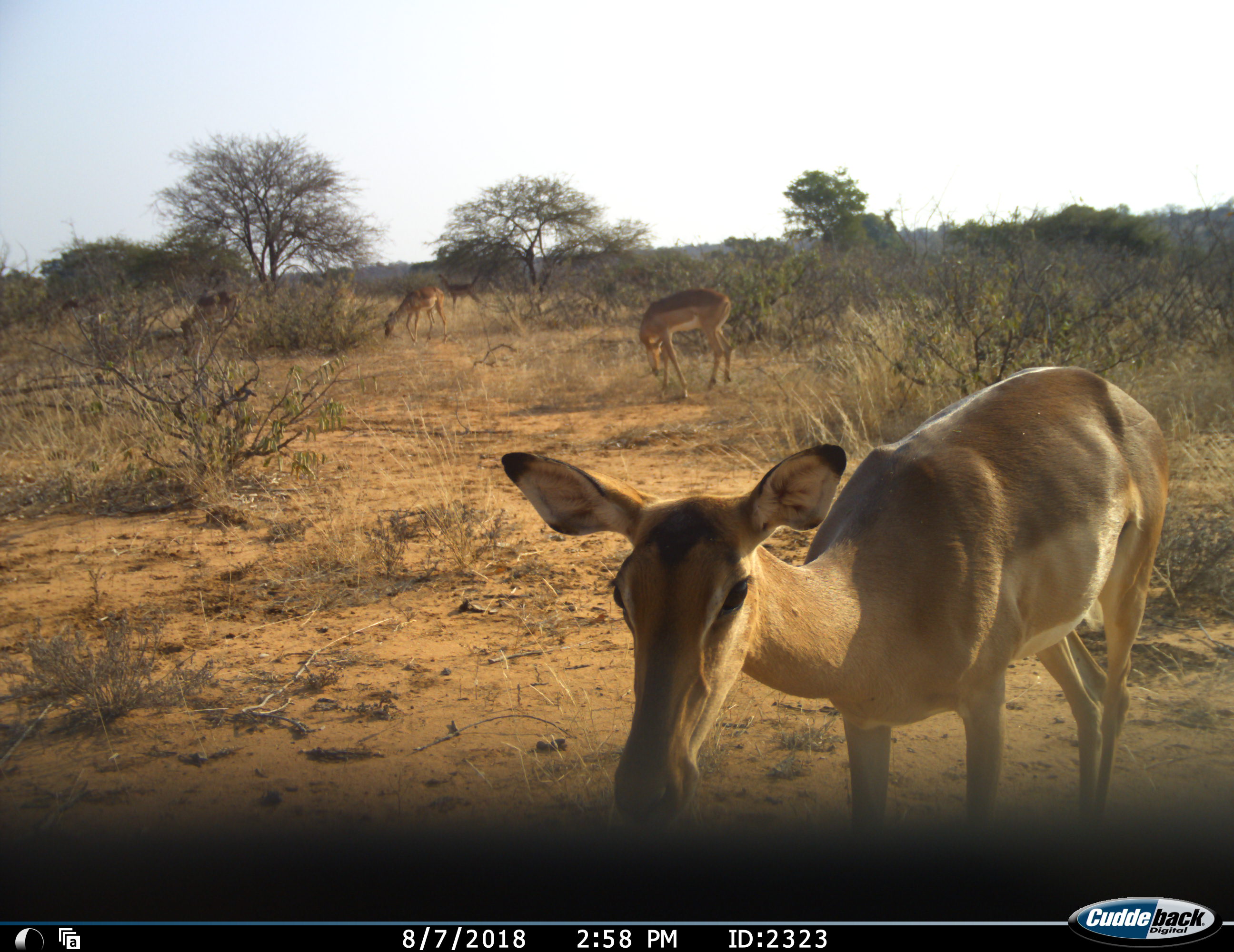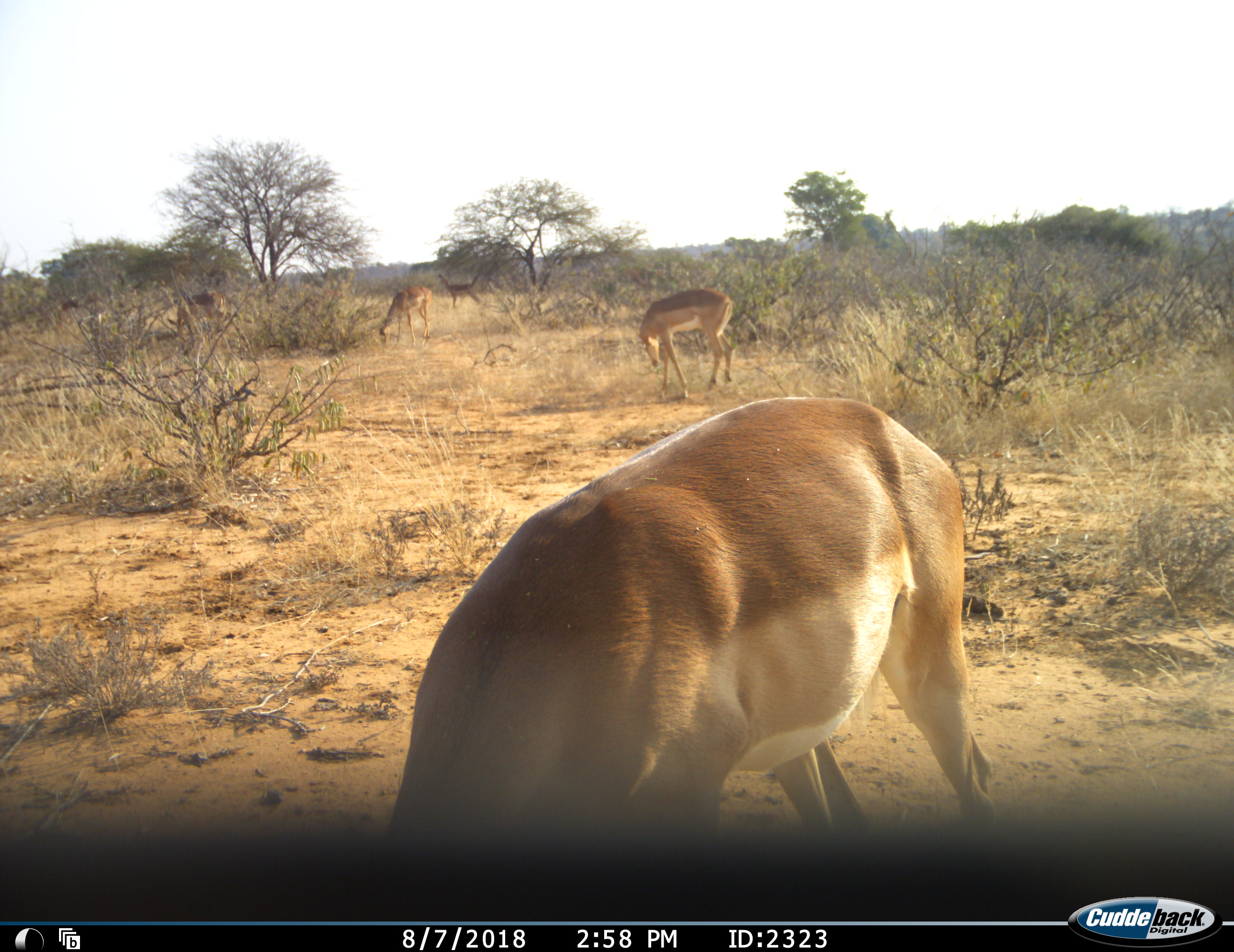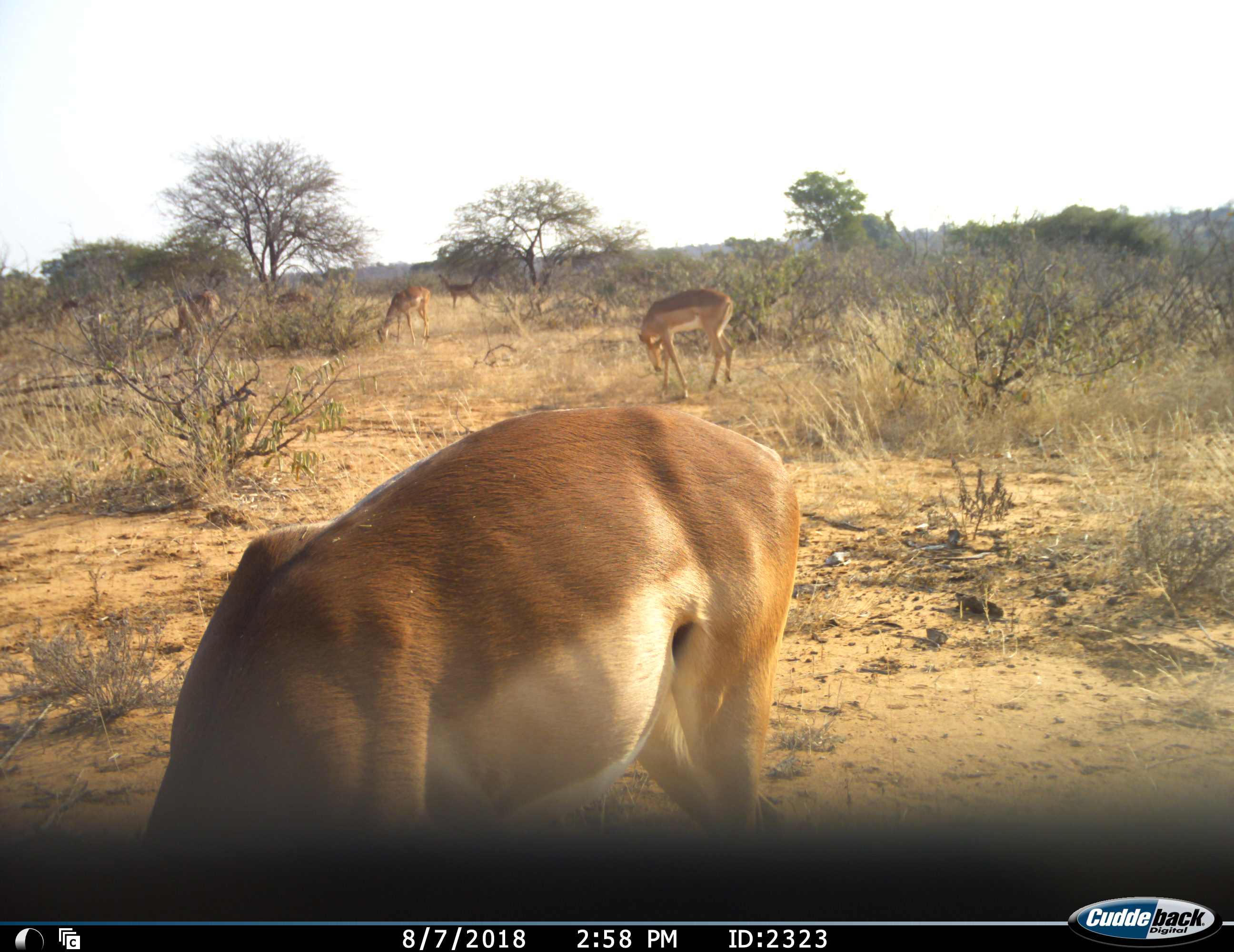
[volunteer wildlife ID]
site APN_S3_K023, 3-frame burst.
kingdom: Animalia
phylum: Chordata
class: Mammalia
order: Artiodactyla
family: Bovidae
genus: Aepyceros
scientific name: Aepyceros melampus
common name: impala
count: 6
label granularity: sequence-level